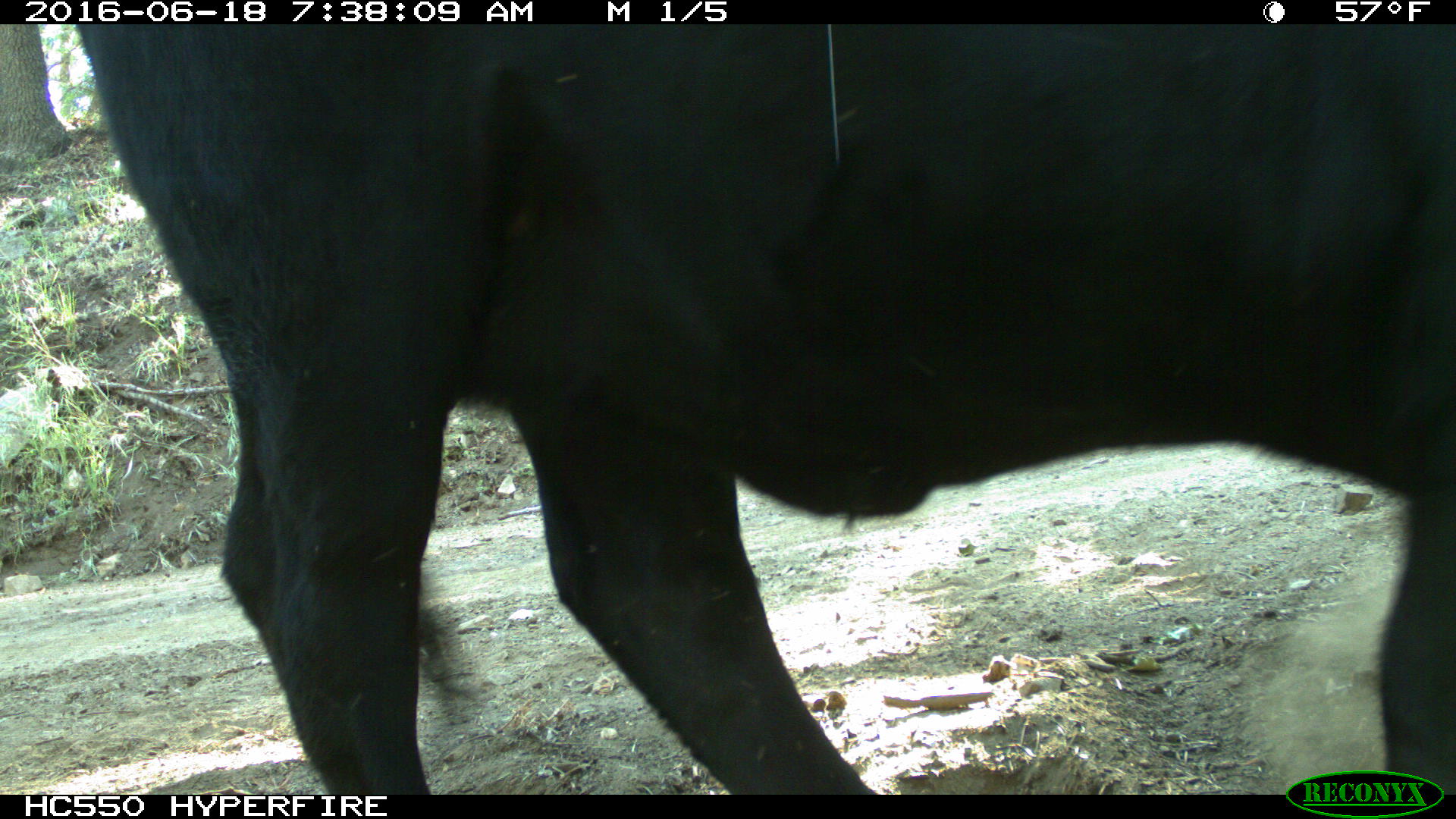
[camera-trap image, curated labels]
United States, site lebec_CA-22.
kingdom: Animalia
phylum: Chordata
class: Mammalia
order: Artiodactyla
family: Bovidae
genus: Bos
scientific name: Bos taurus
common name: domestic cow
Bos taurus (domestic cow).